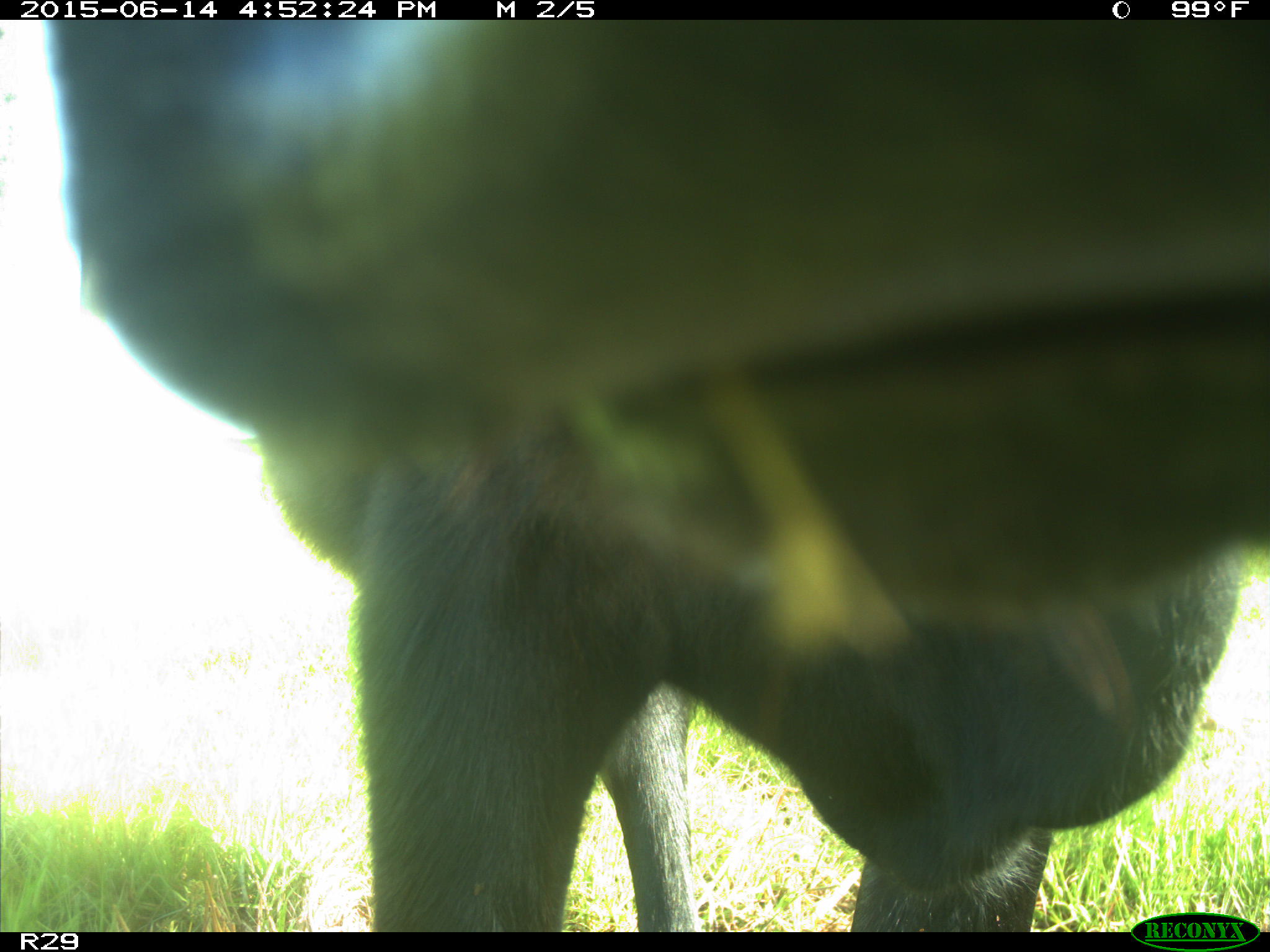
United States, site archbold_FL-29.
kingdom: Animalia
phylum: Chordata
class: Mammalia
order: Artiodactyla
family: Bovidae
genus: Bos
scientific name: Bos taurus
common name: domestic cow